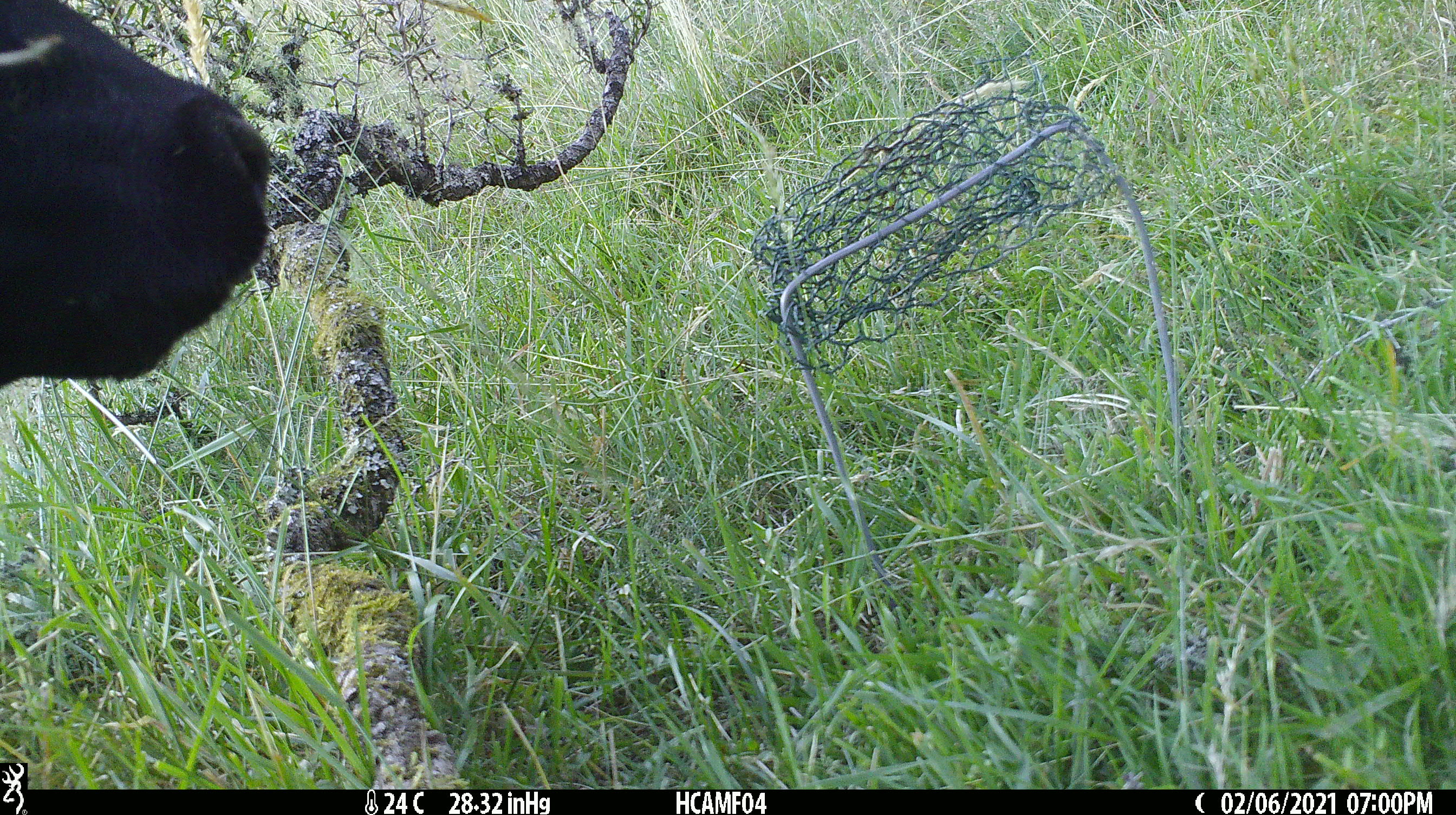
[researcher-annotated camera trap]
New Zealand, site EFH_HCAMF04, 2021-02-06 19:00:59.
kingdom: Animalia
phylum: Chordata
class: Mammalia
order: Artiodactyla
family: Bovidae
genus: Bos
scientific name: Bos taurus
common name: domestic cow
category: cow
Cow (domestic cow) (Bos taurus).